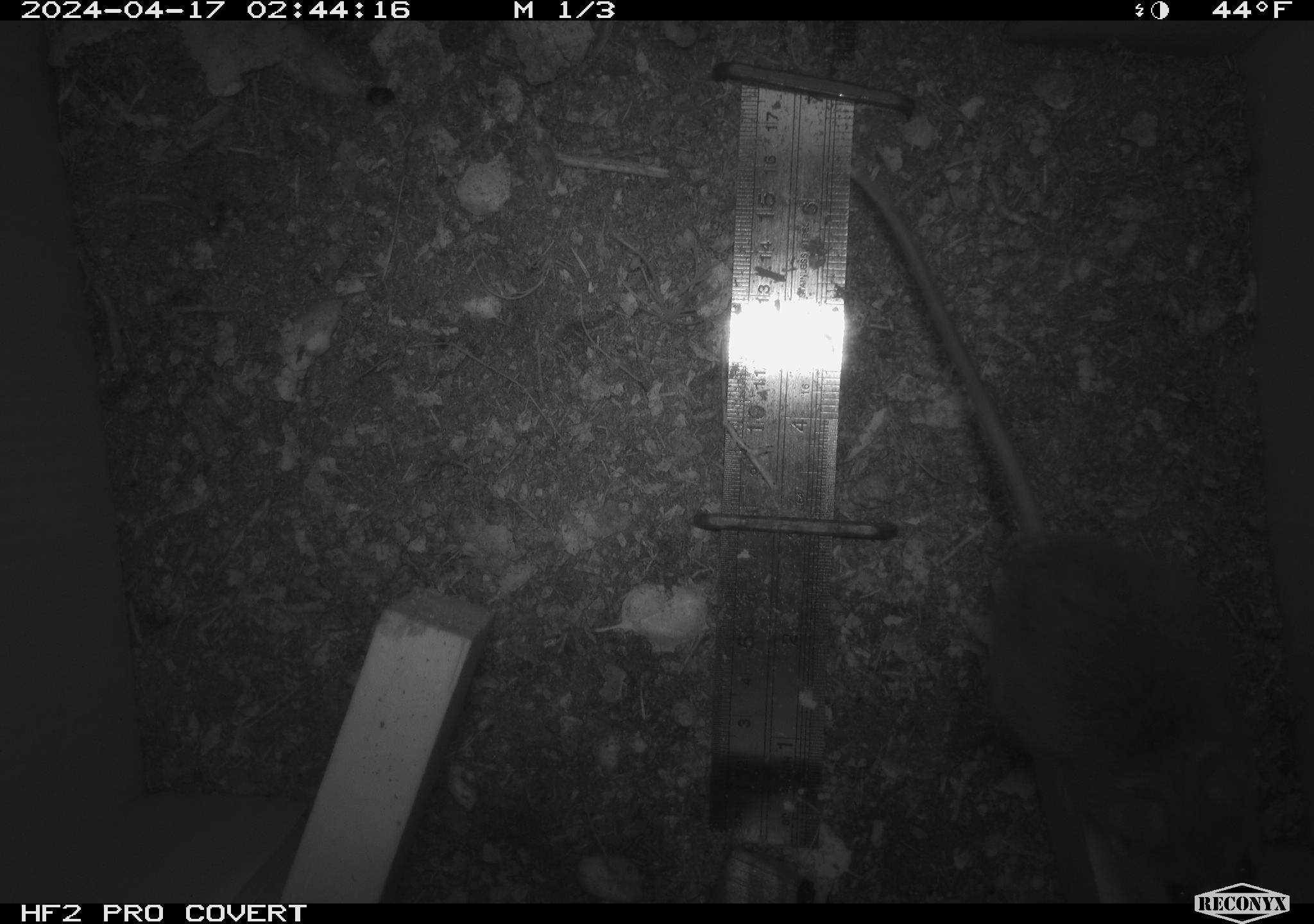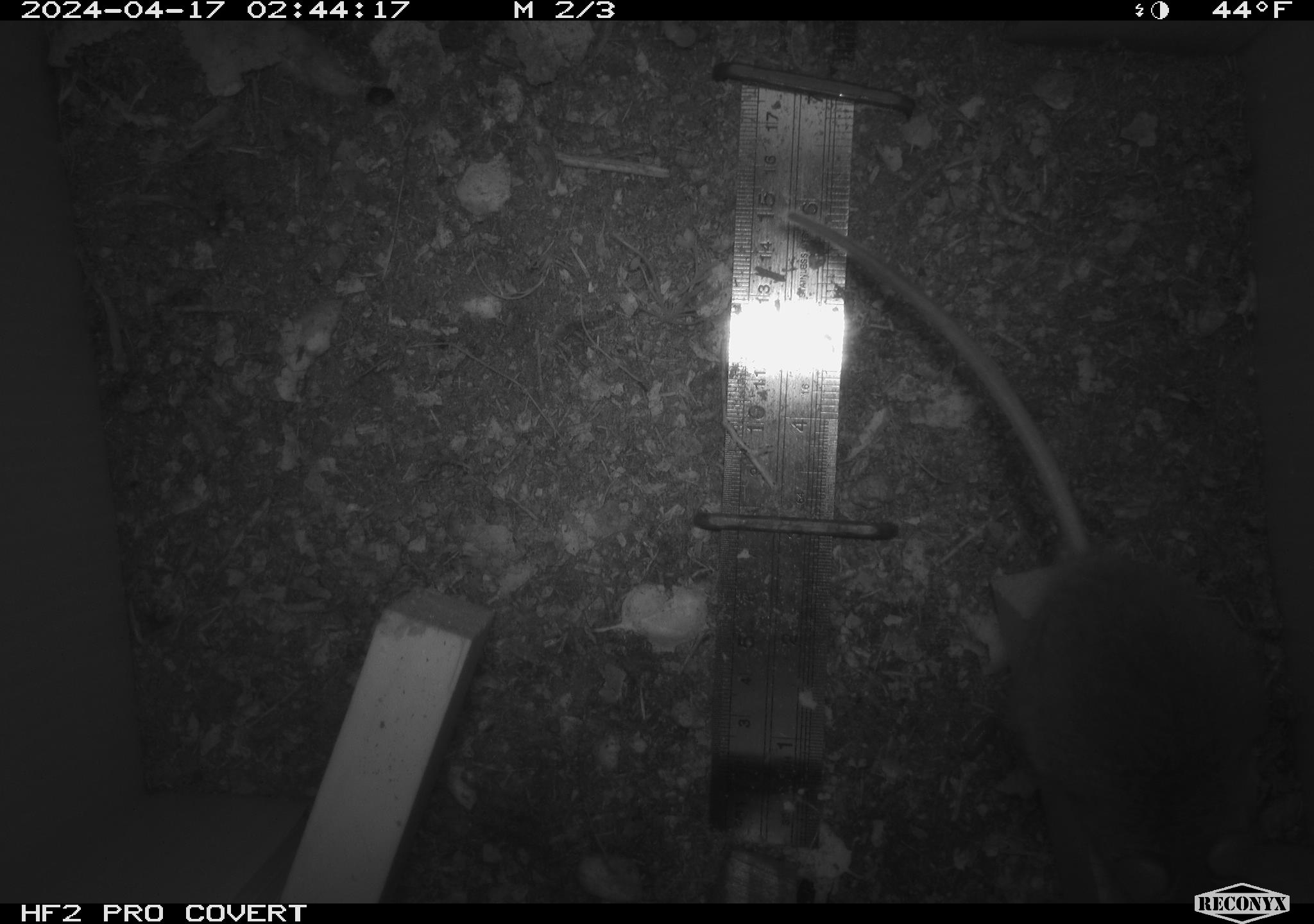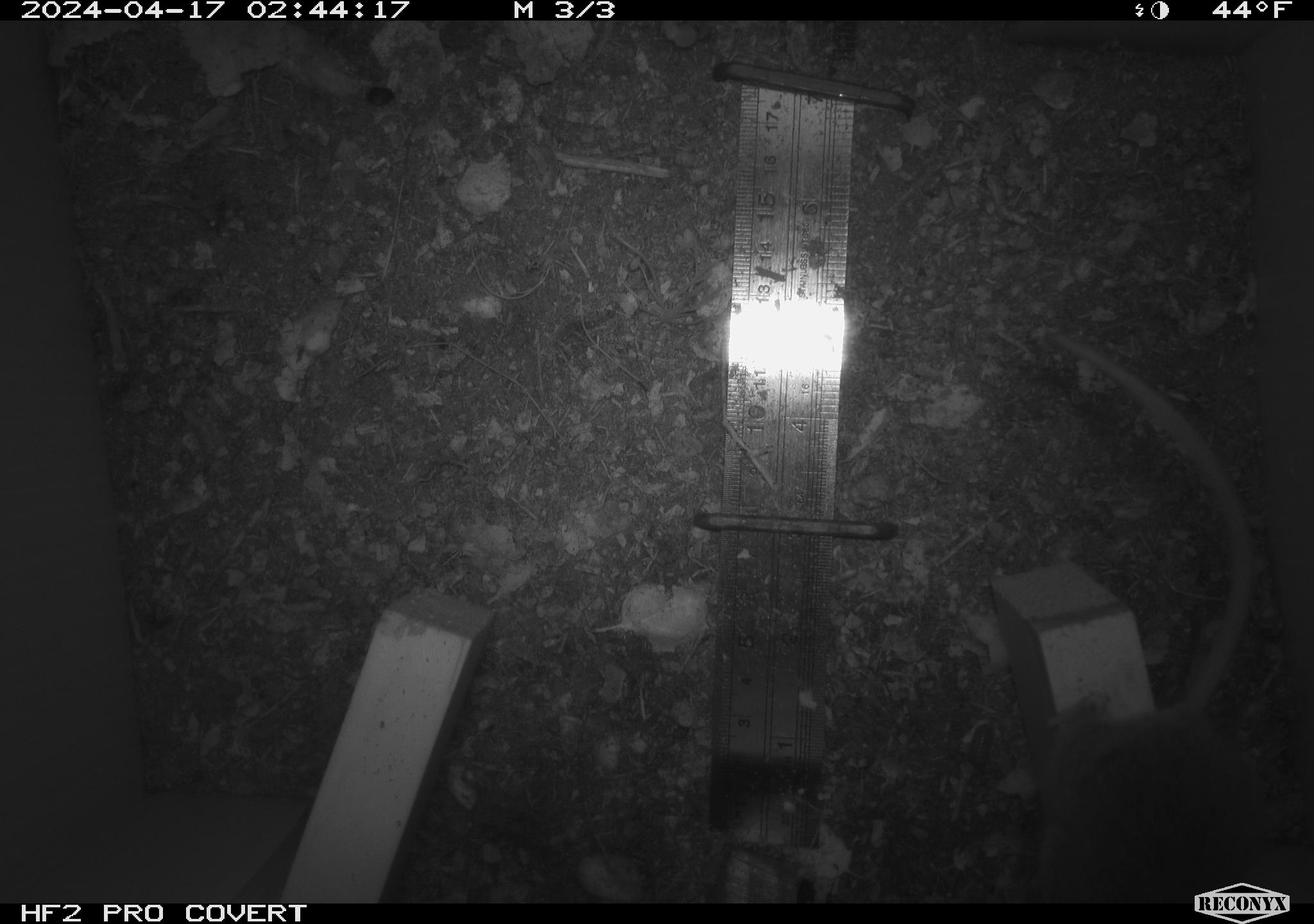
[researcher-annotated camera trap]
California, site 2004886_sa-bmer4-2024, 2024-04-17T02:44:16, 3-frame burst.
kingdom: Animalia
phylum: Chordata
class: Mammalia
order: Rodentia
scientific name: Rodentia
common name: mouse species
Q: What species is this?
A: Mouse species (Rodentia).